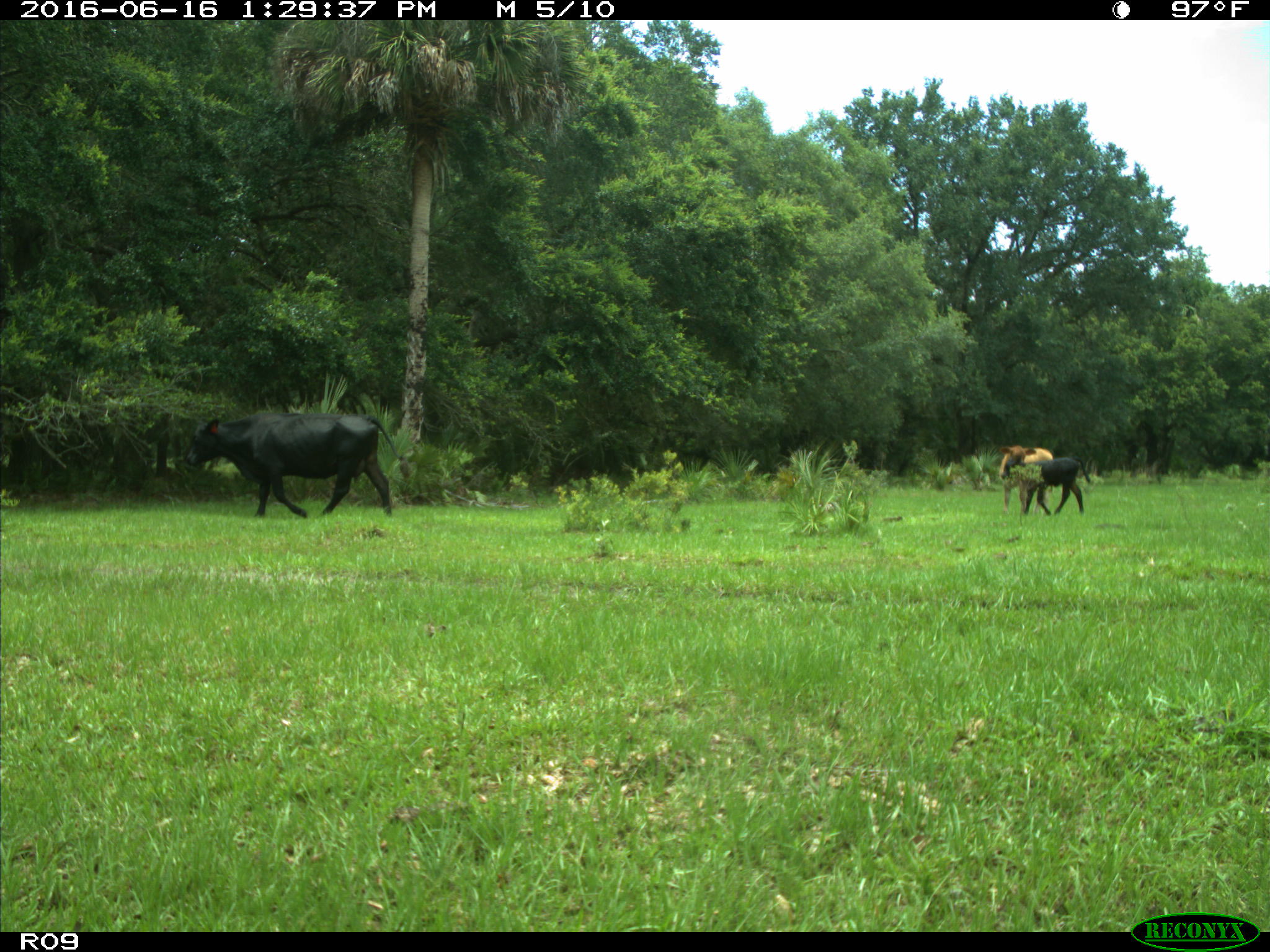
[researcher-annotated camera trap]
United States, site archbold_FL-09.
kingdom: Animalia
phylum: Chordata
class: Mammalia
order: Artiodactyla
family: Bovidae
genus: Bos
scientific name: Bos taurus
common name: domestic cow